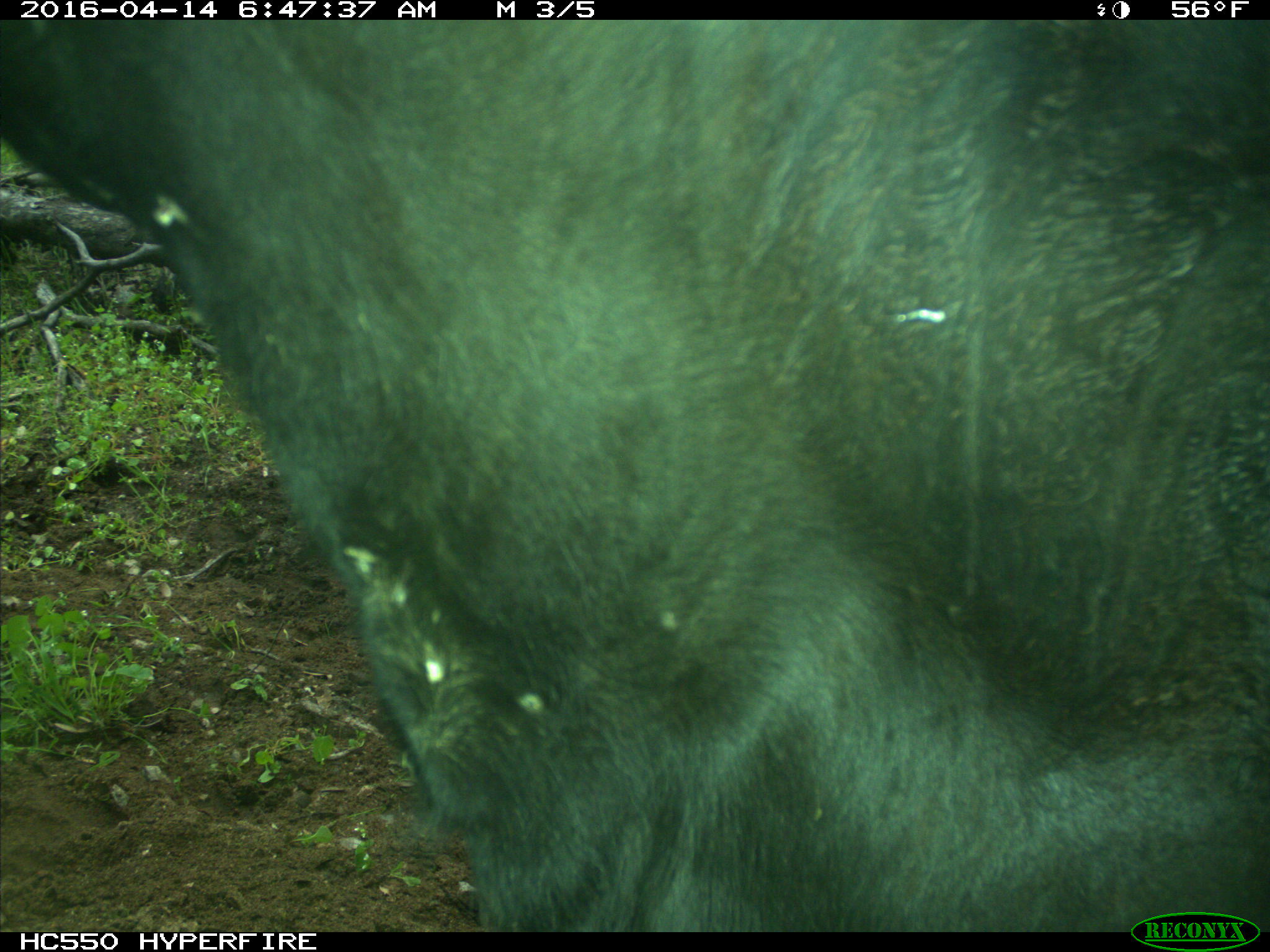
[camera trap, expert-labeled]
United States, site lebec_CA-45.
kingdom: Animalia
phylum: Chordata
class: Mammalia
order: Artiodactyla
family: Bovidae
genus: Bos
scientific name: Bos taurus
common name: domestic cow